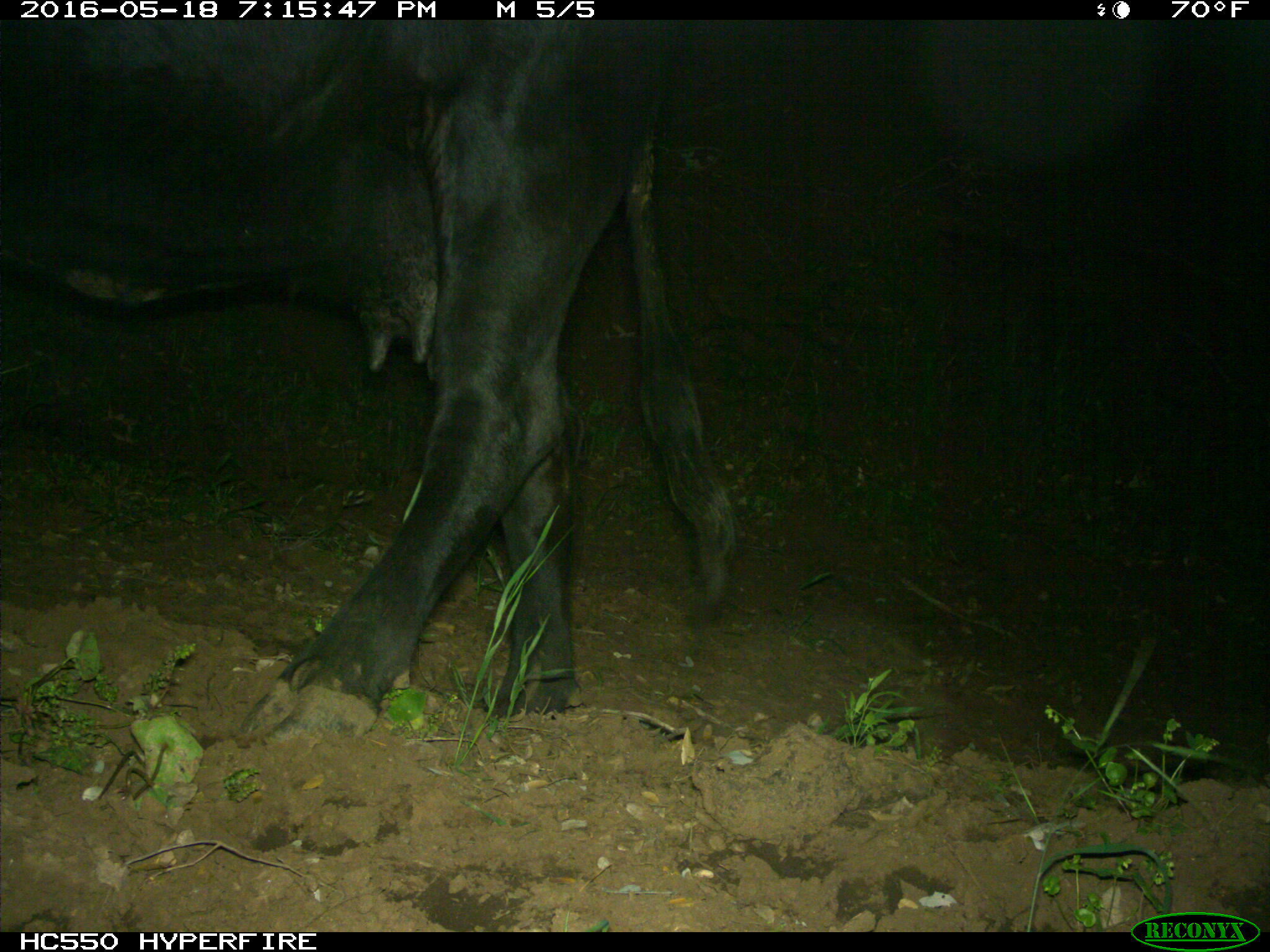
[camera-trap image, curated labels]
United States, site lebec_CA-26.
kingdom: Animalia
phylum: Chordata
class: Mammalia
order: Artiodactyla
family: Bovidae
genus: Bos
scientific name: Bos taurus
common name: domestic cow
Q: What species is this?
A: Bos taurus (domestic cow).